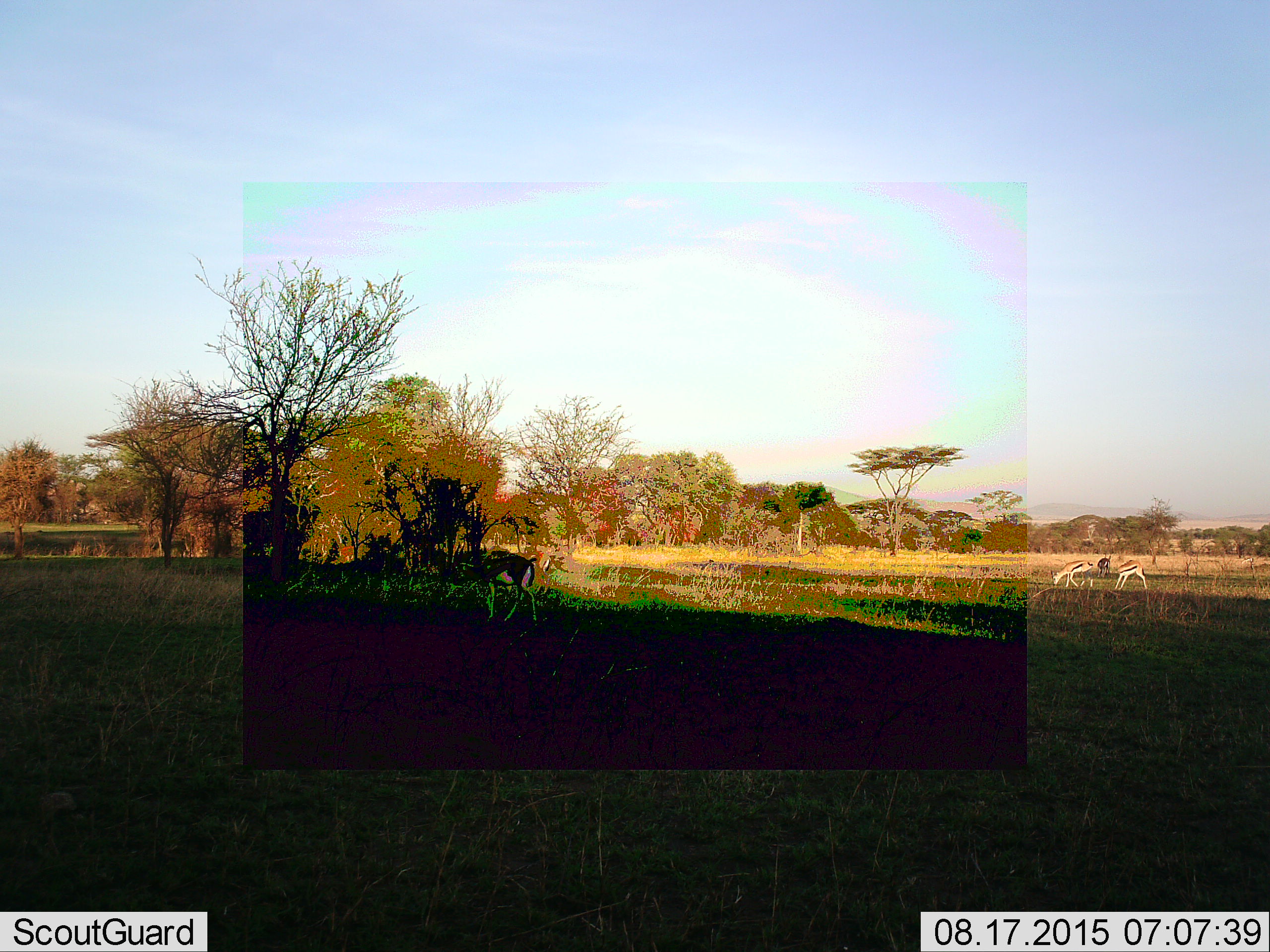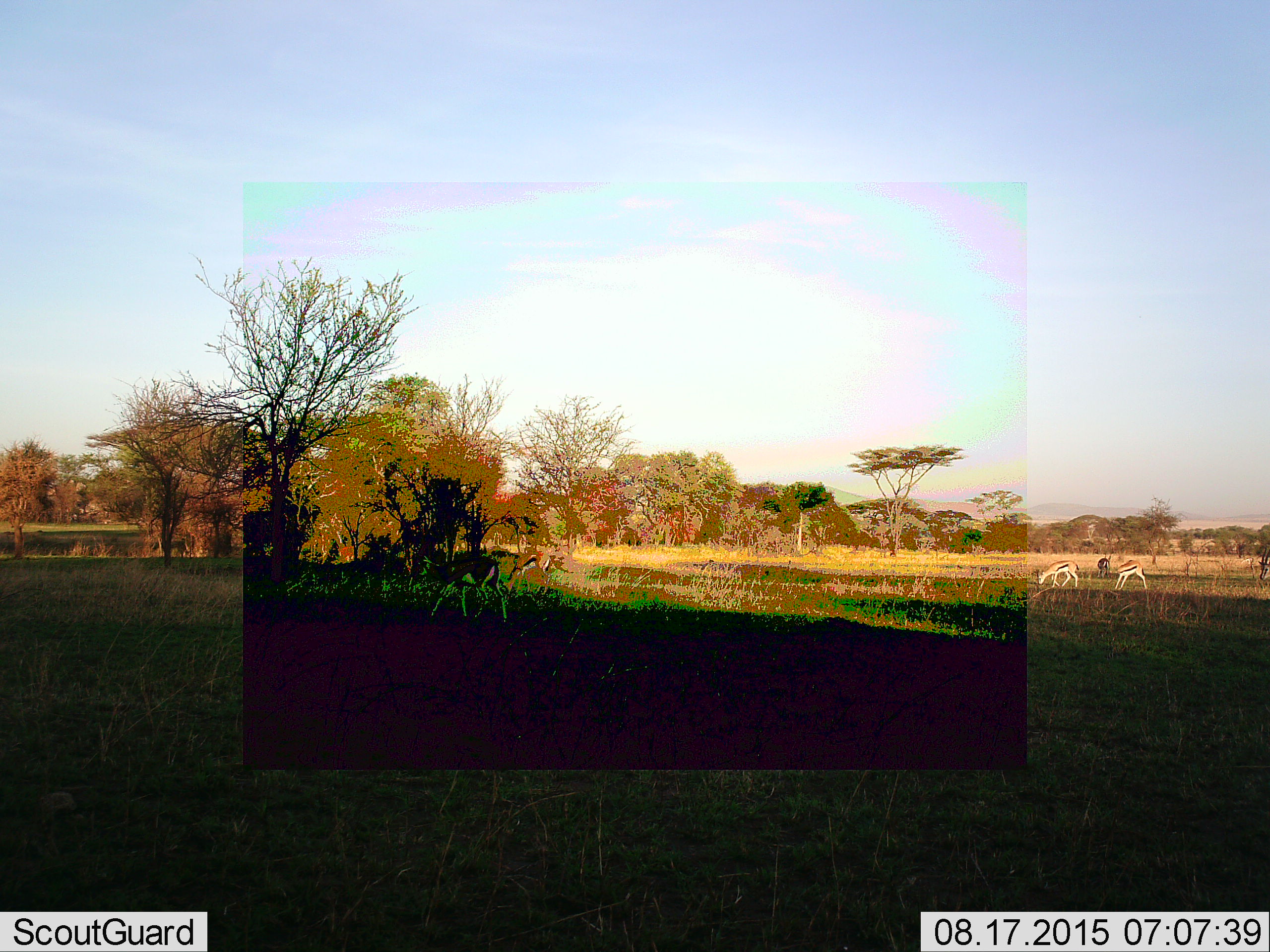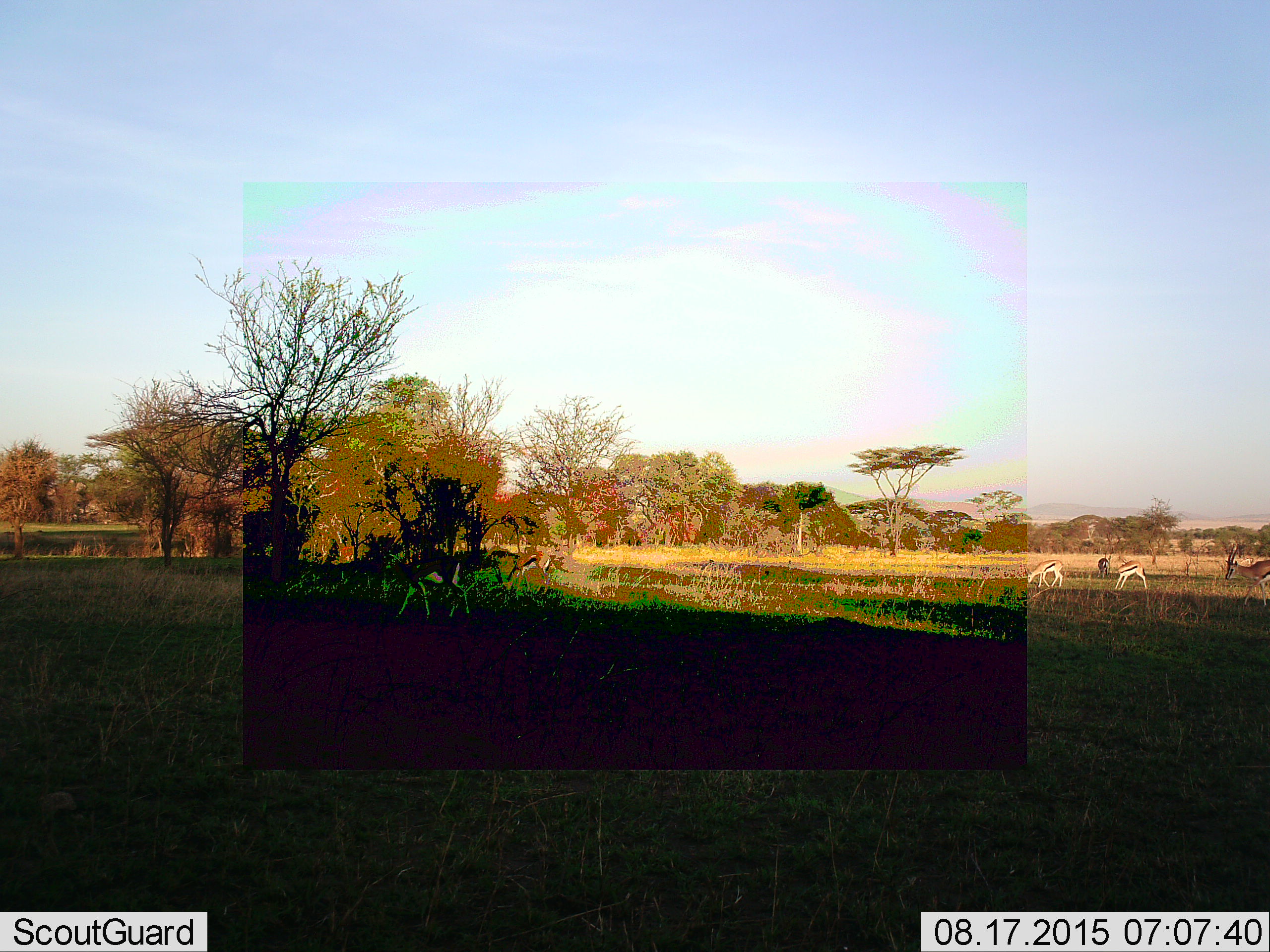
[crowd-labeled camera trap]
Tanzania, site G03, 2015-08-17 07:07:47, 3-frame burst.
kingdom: Animalia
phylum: Chordata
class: Mammalia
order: Artiodactyla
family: Bovidae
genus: Eudorcas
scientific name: Eudorcas thomsonii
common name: thomson's gazelle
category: gazellethomsons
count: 6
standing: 37%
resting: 0%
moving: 89%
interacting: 0%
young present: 16%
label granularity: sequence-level